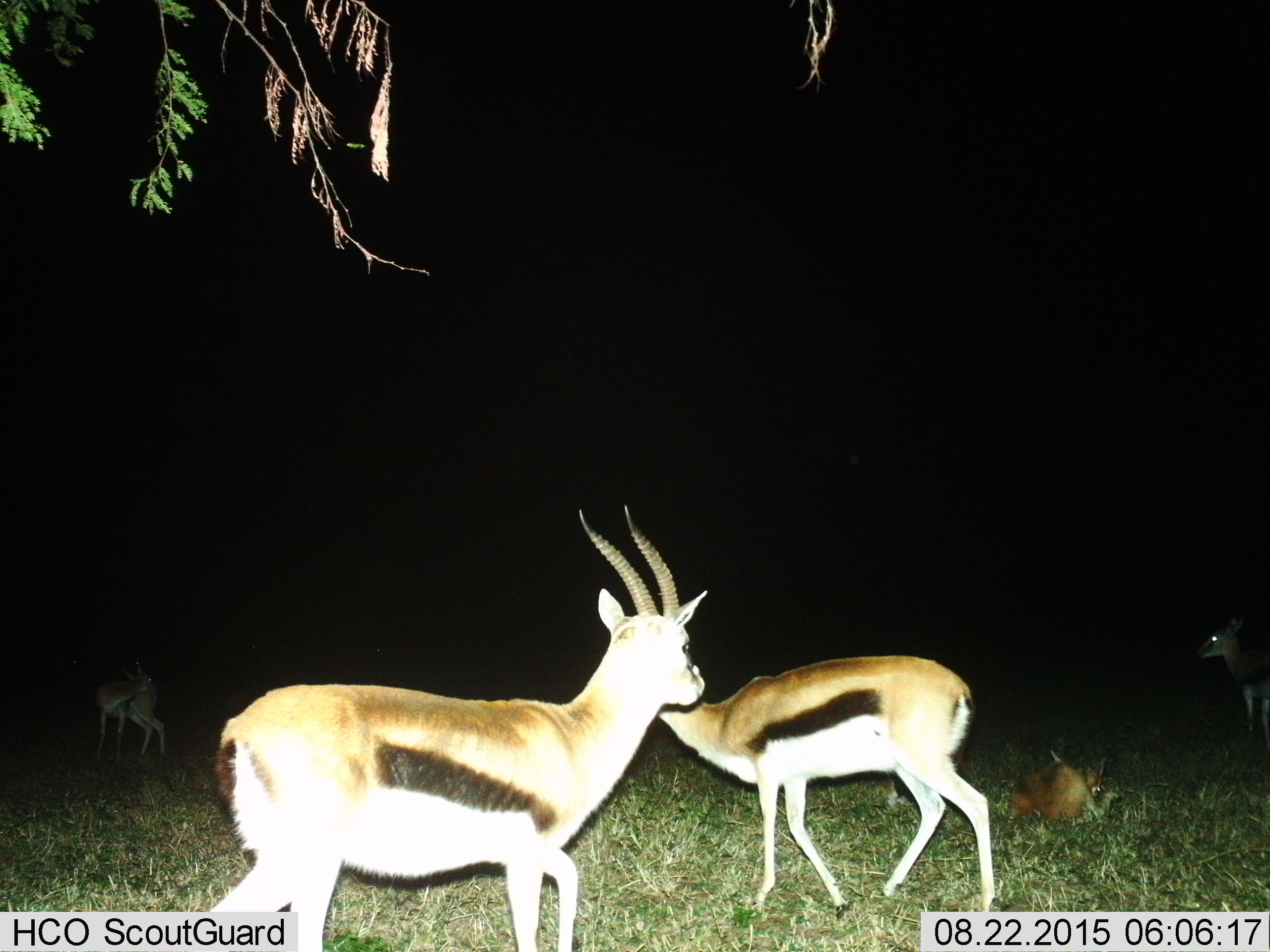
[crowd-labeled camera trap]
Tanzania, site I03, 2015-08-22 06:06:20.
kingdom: Animalia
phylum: Chordata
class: Mammalia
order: Artiodactyla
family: Bovidae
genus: Eudorcas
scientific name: Eudorcas thomsonii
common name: thomson's gazelle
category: gazellethomsons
Gazellethomsons (thomson's gazelle) (Eudorcas thomsonii), count 5. Behavior (volunteer vote fractions): standing 89%, resting 89%, moving 44%, interacting 0%. Young present (vote fraction): 44%. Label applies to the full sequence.